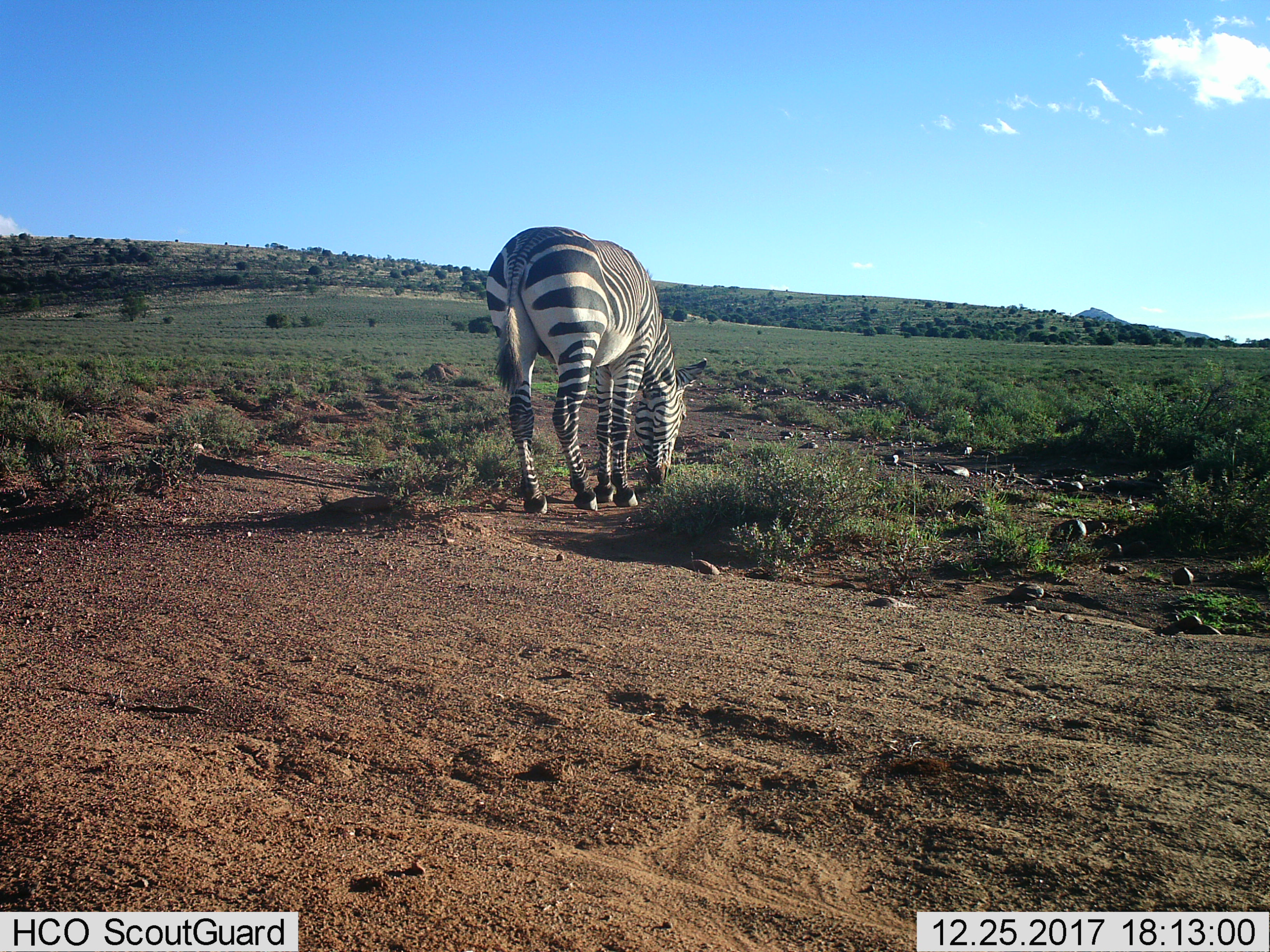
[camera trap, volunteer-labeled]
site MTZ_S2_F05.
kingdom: Animalia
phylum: Chordata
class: Mammalia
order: Perissodactyla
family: Equidae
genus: Equus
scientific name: Equus zebra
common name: mountain zebra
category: zebramountain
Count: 1.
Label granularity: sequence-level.